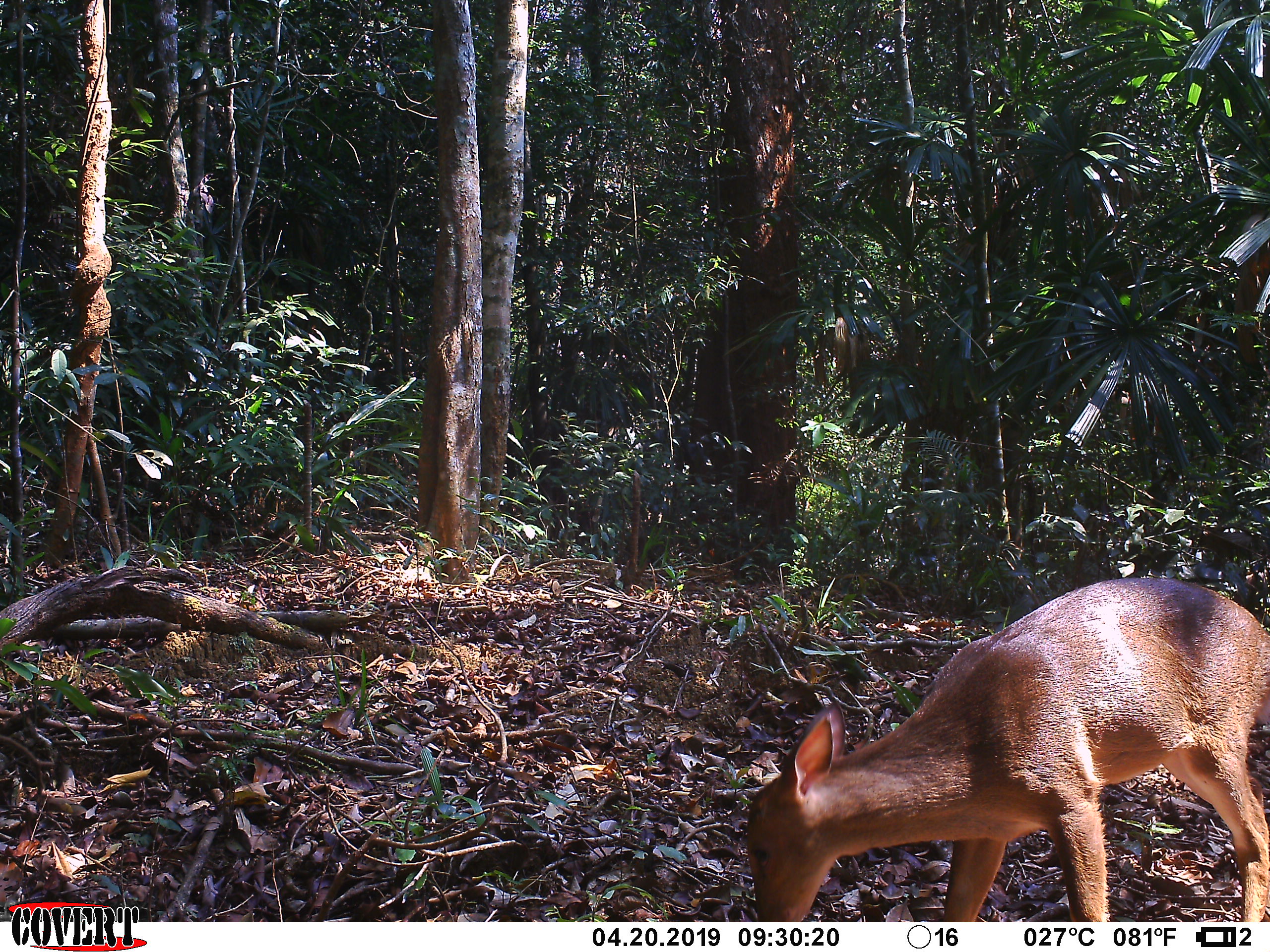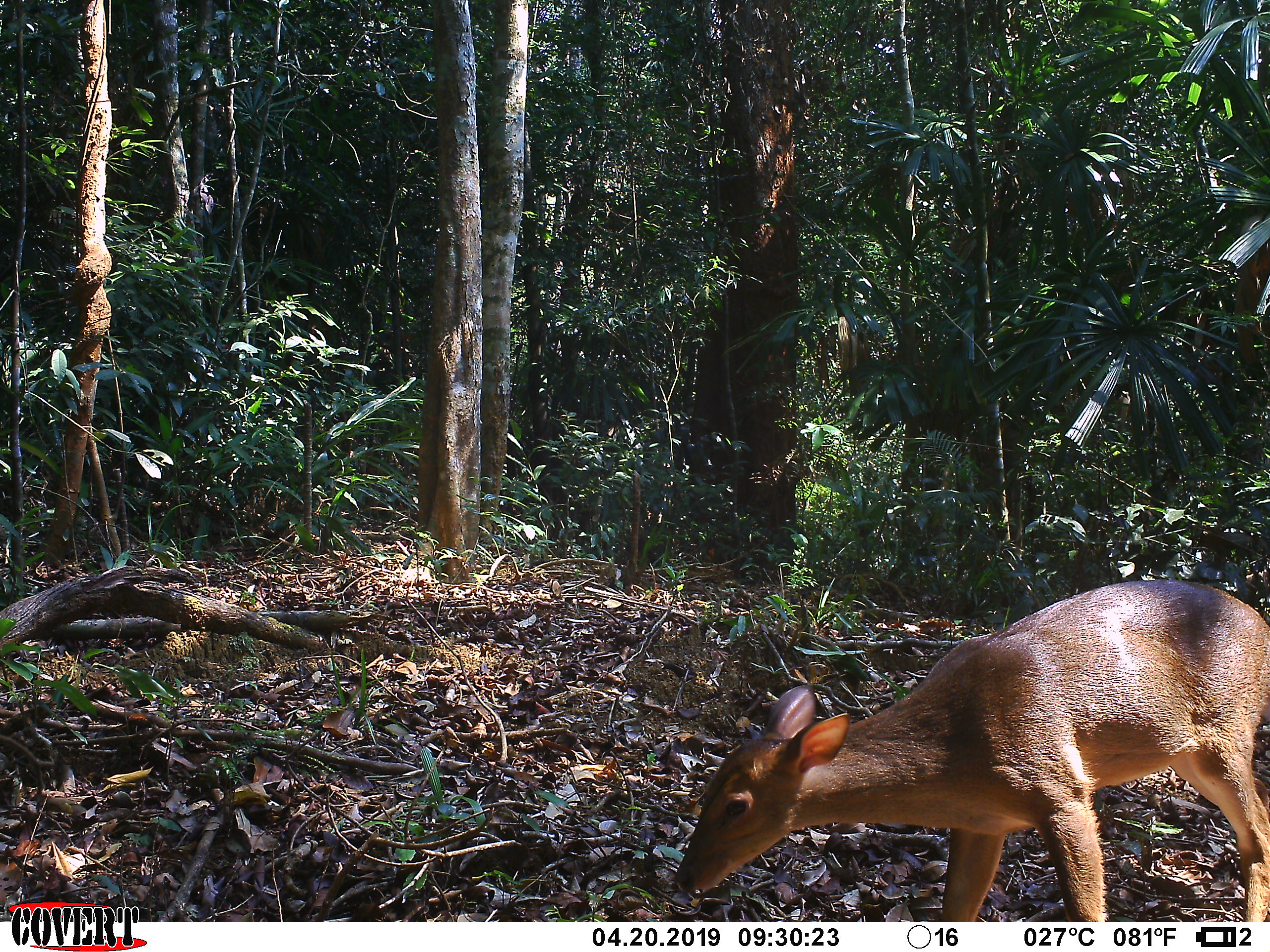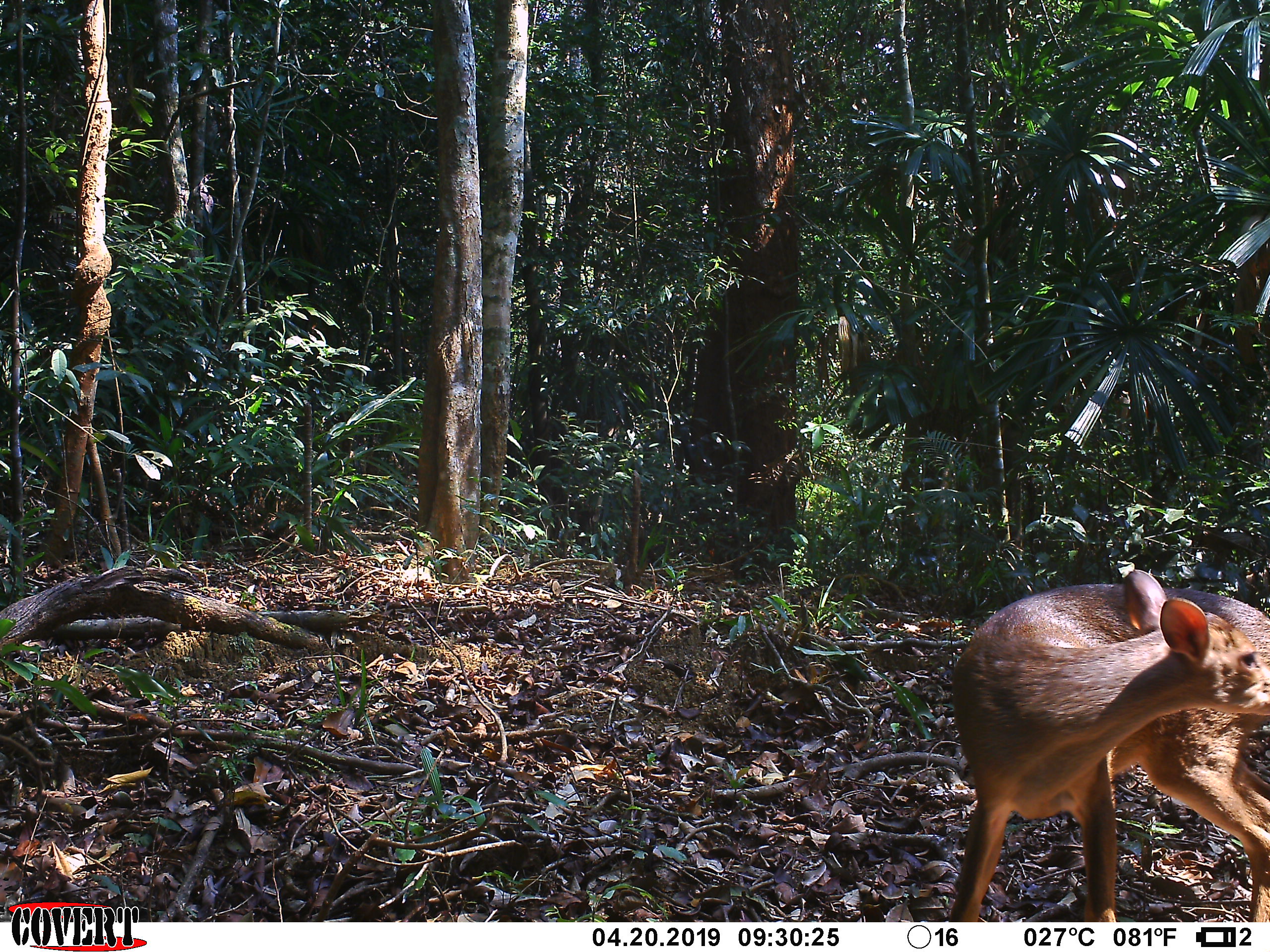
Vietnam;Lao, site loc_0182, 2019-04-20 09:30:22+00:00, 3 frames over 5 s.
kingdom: Animalia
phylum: Chordata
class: Mammalia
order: Artiodactyla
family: Cervidae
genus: Muntiacus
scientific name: Muntiacus vuquangensis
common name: large-antlered muntjac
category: large antlered muntjac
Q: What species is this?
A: Large antlered muntjac (large-antlered muntjac) (Muntiacus vuquangensis).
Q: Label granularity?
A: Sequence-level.